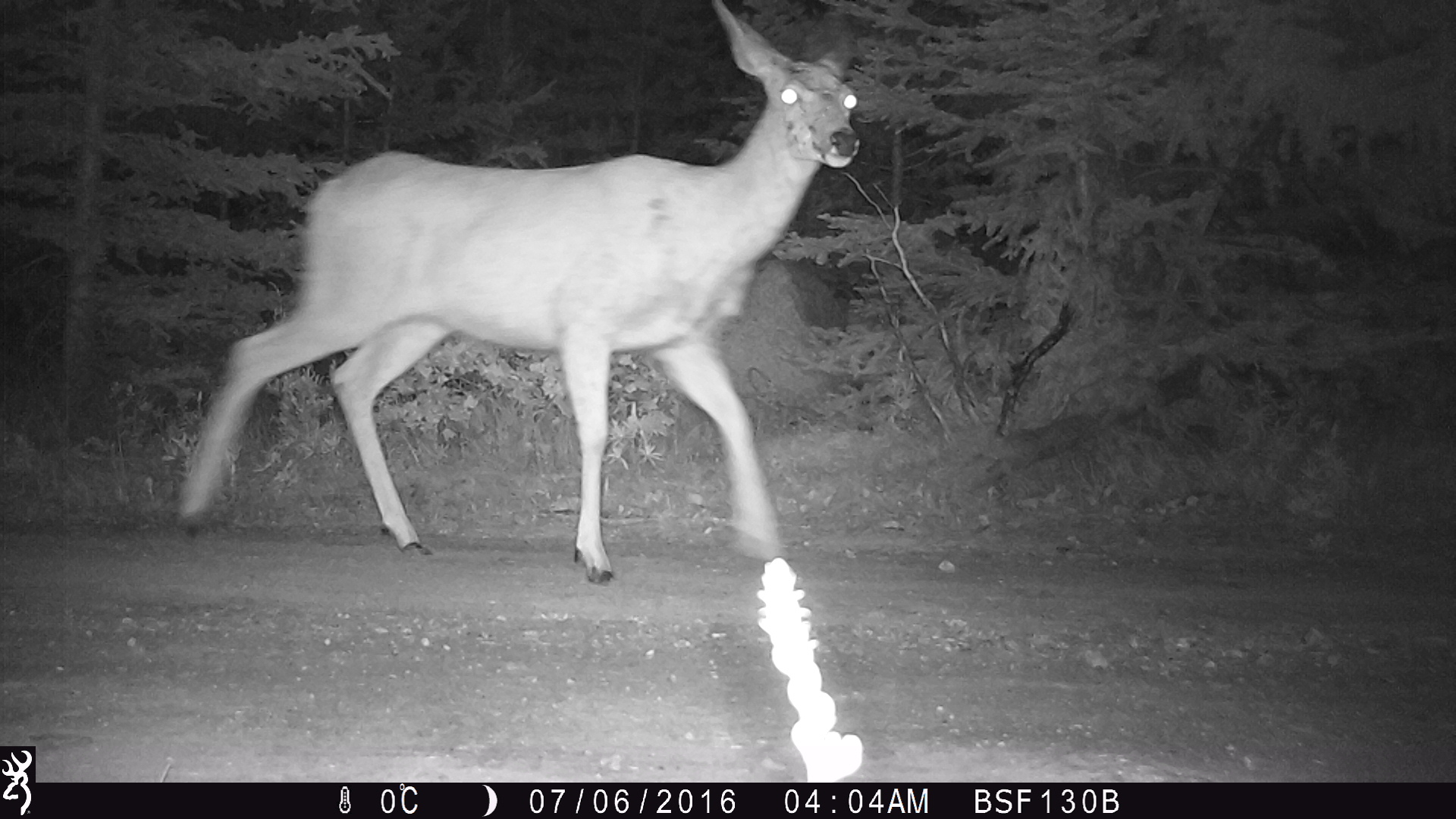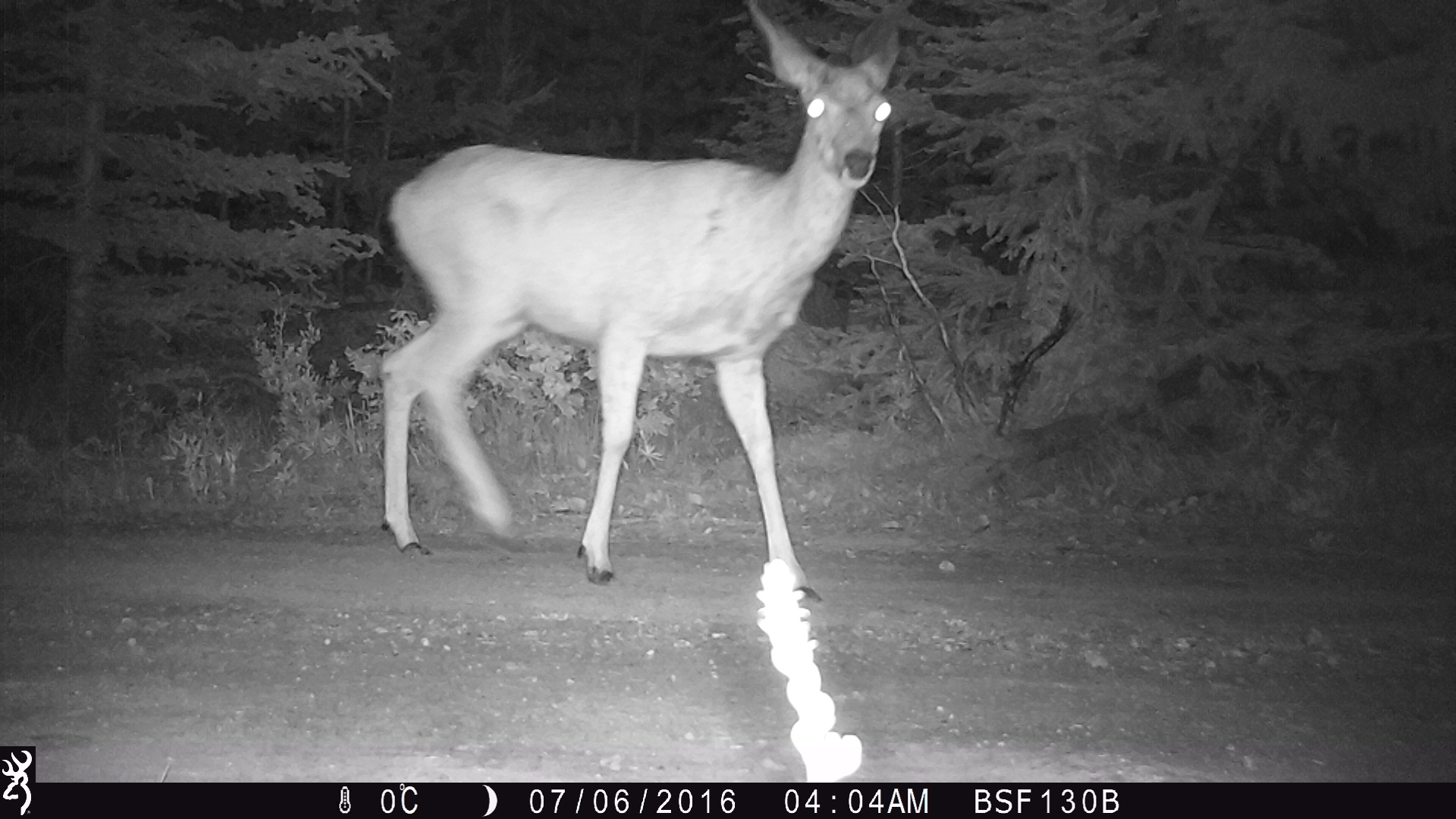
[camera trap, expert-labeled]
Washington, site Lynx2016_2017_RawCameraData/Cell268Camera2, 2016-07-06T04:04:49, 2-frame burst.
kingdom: Animalia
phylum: Chordata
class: Mammalia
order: Artiodactyla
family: Cervidae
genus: Odocoileus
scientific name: Odocoileus hemionus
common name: mule deer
Odocoileus hemionus (mule deer). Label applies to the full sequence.